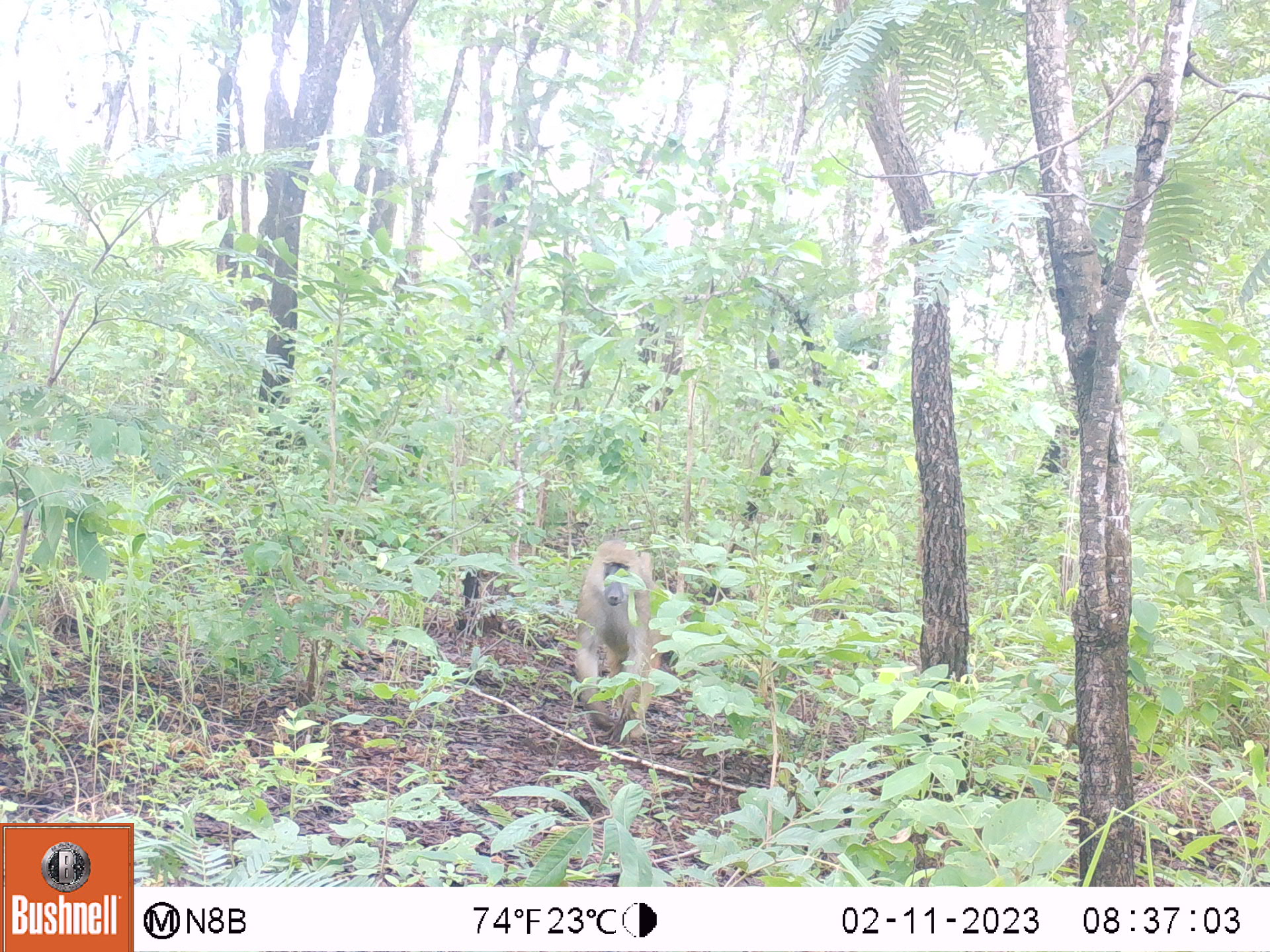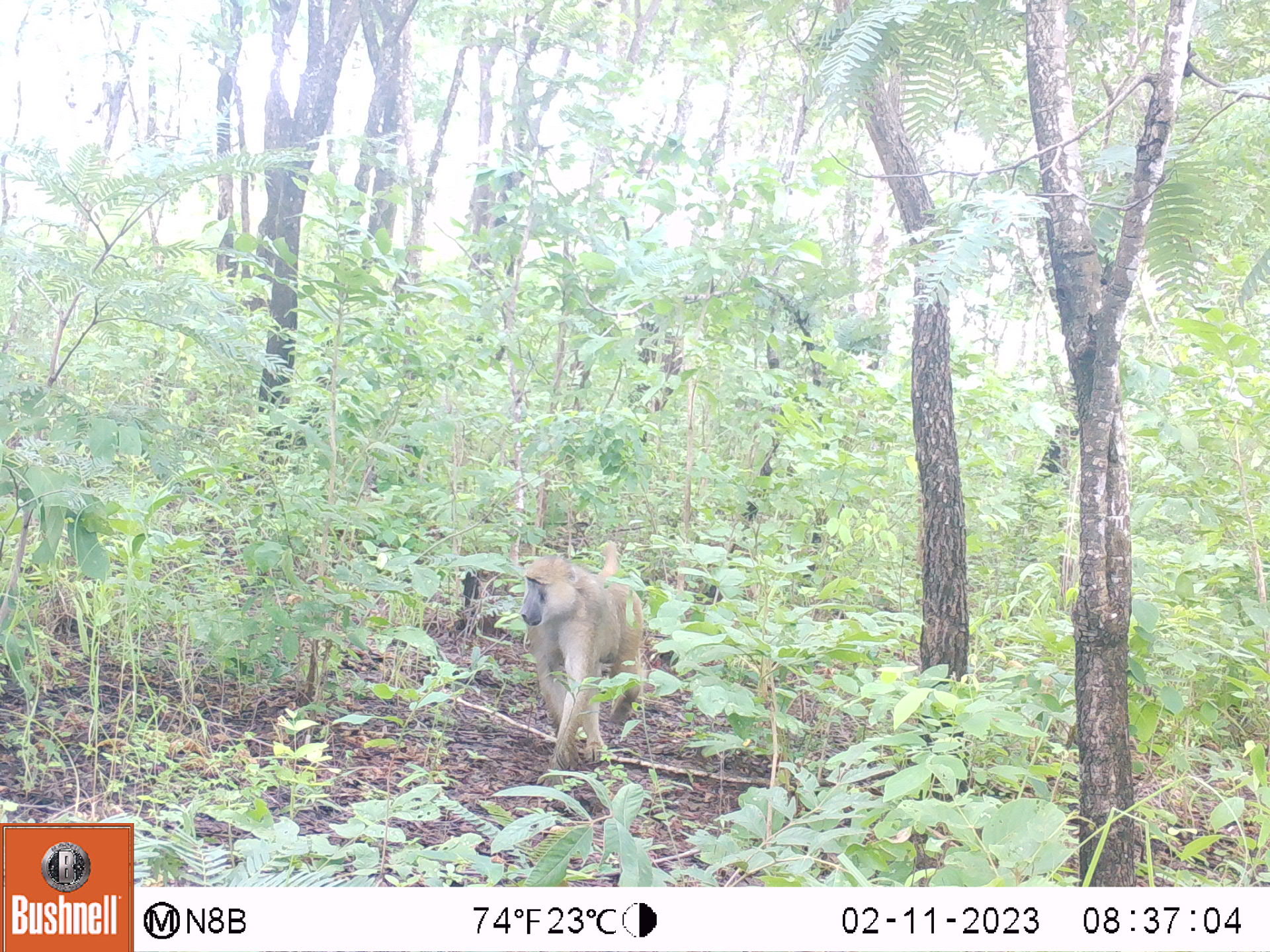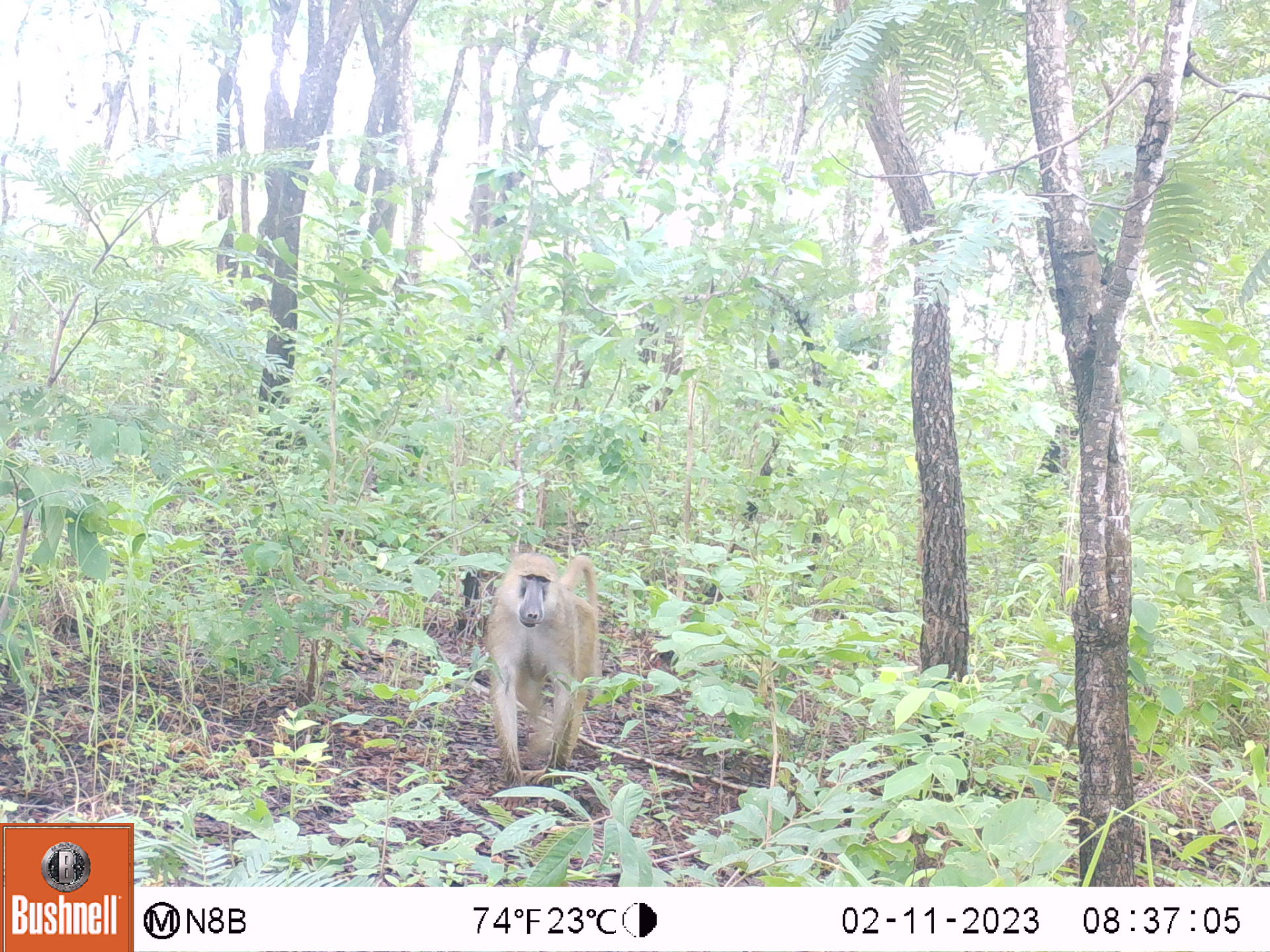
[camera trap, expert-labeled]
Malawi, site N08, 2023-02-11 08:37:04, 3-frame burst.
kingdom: Animalia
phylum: Chordata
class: Mammalia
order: Primates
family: Cercopithecidae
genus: Papio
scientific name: Papio cynocephalus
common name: yellow baboon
Yellow baboon (Papio cynocephalus), count 1.